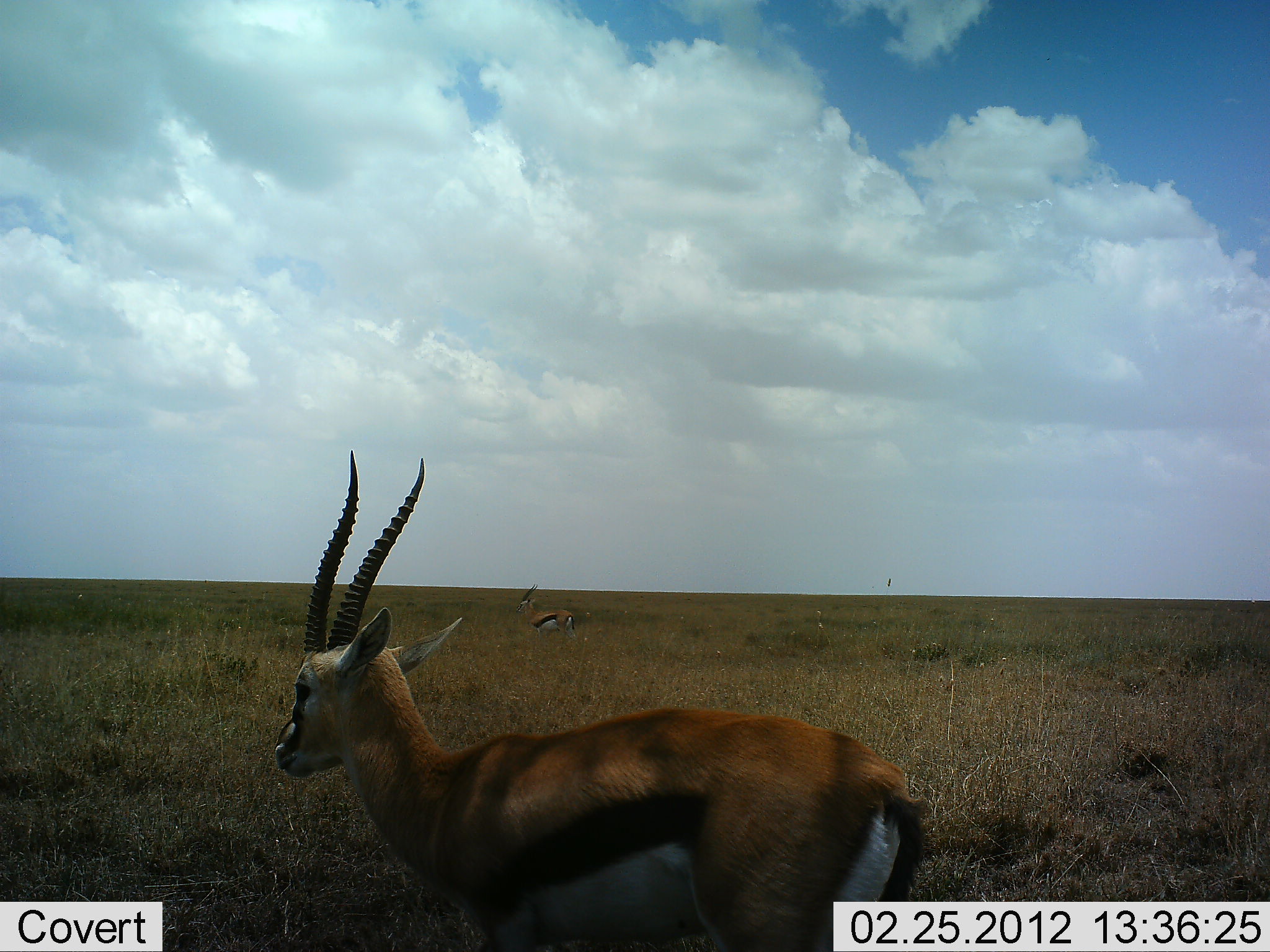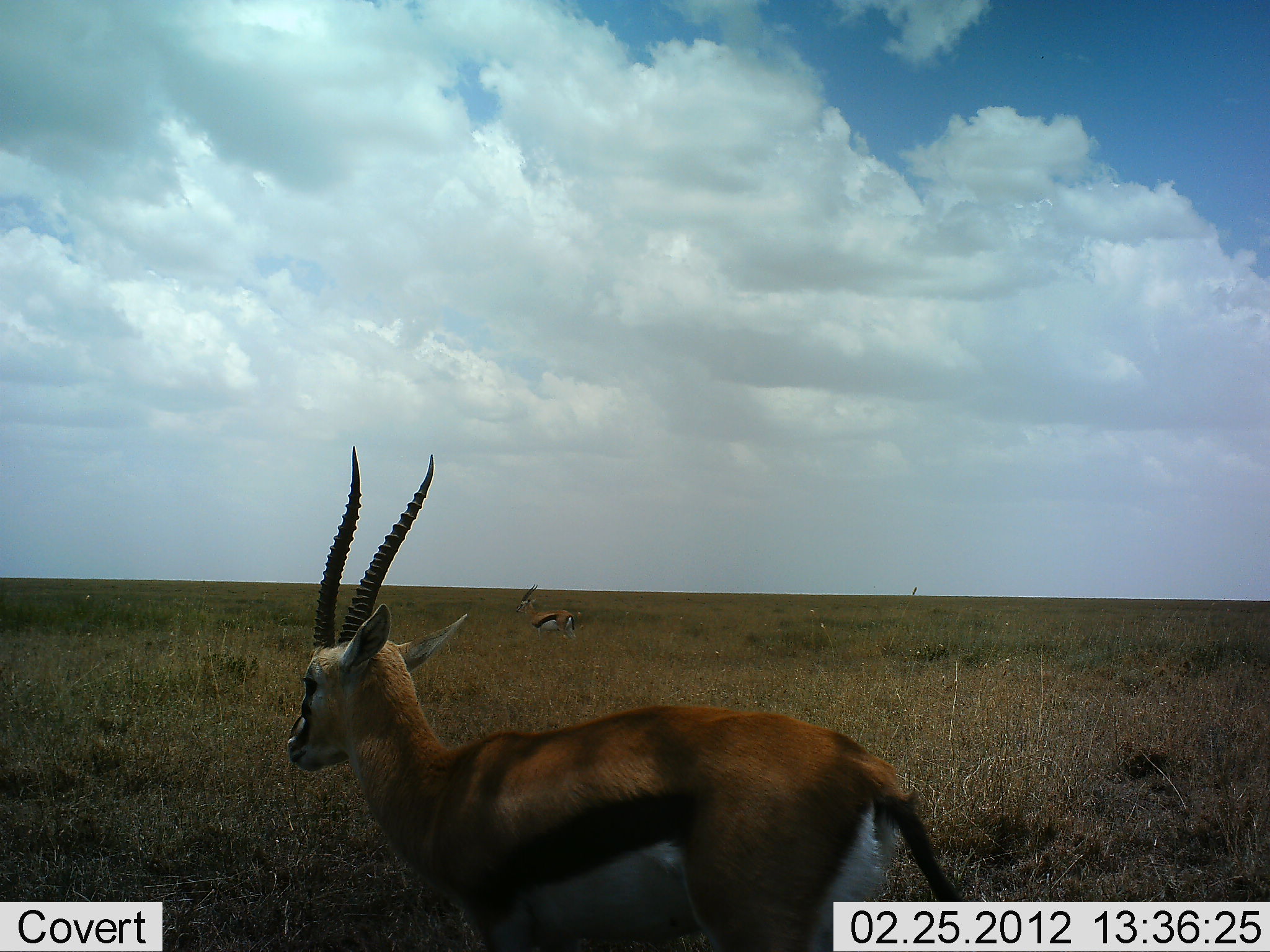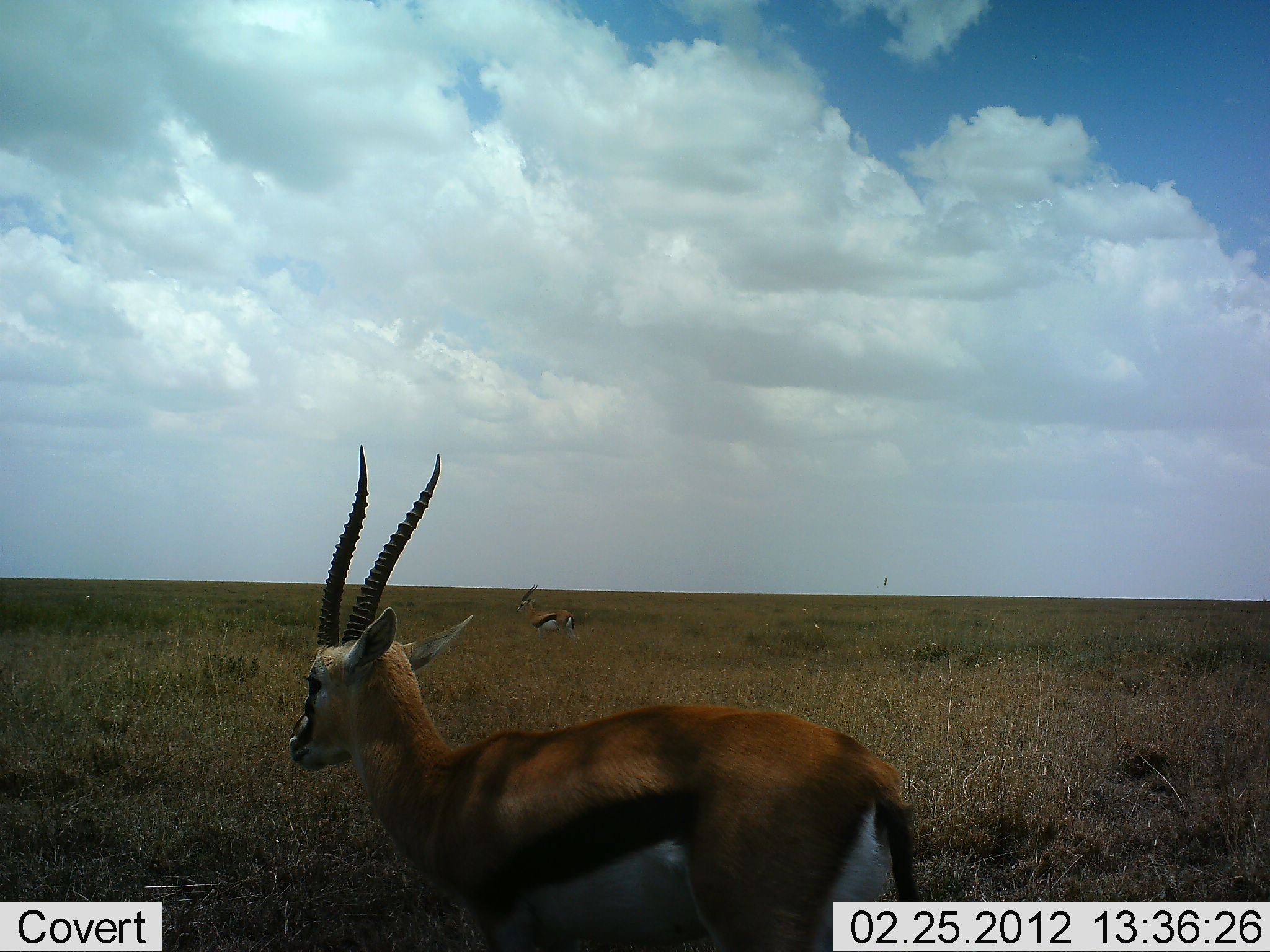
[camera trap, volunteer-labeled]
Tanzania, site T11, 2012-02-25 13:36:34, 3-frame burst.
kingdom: Animalia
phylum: Chordata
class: Mammalia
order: Artiodactyla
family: Bovidae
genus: Eudorcas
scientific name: Eudorcas thomsonii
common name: thomson's gazelle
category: gazellethomsons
Gazellethomsons (thomson's gazelle) (Eudorcas thomsonii), count 2. Behavior (volunteer vote fractions): standing 100%, resting 0%, moving 0%, interacting 0%. Young present (vote fraction): 0%. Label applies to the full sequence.